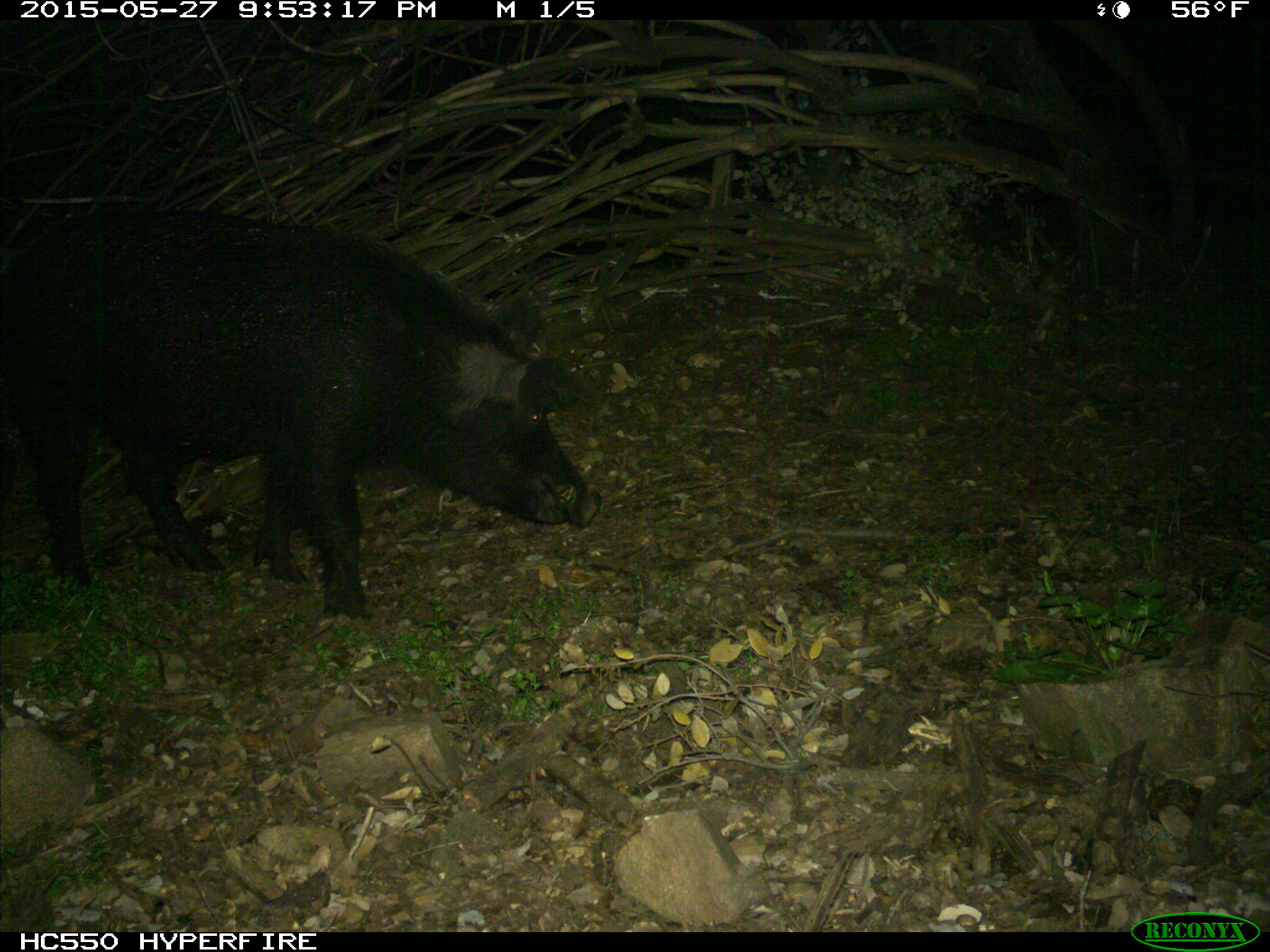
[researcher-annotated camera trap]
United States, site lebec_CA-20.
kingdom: Animalia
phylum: Chordata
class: Mammalia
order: Artiodactyla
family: Suidae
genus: Sus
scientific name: Sus scrofa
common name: wild boar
Sus scrofa (wild boar).